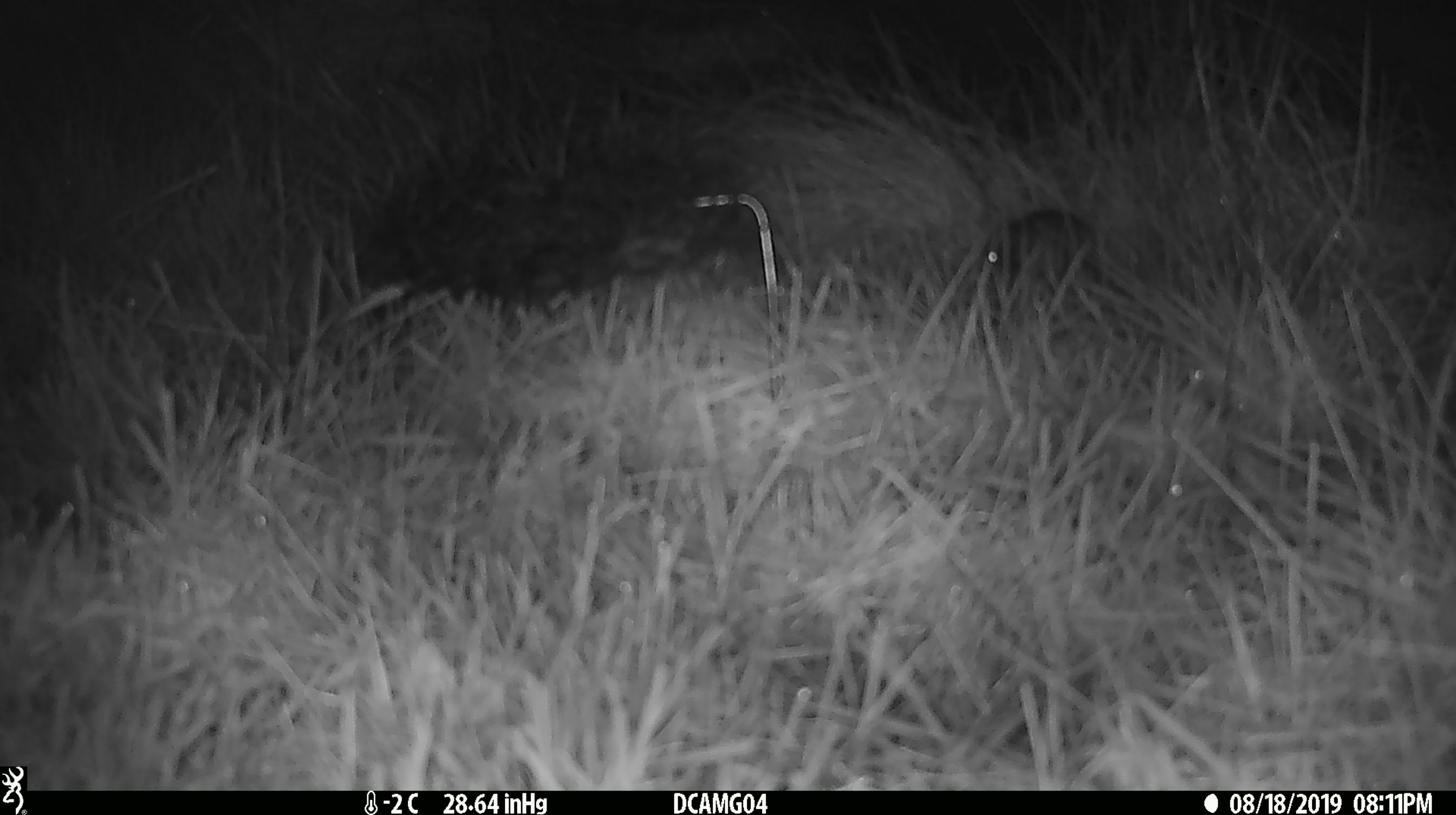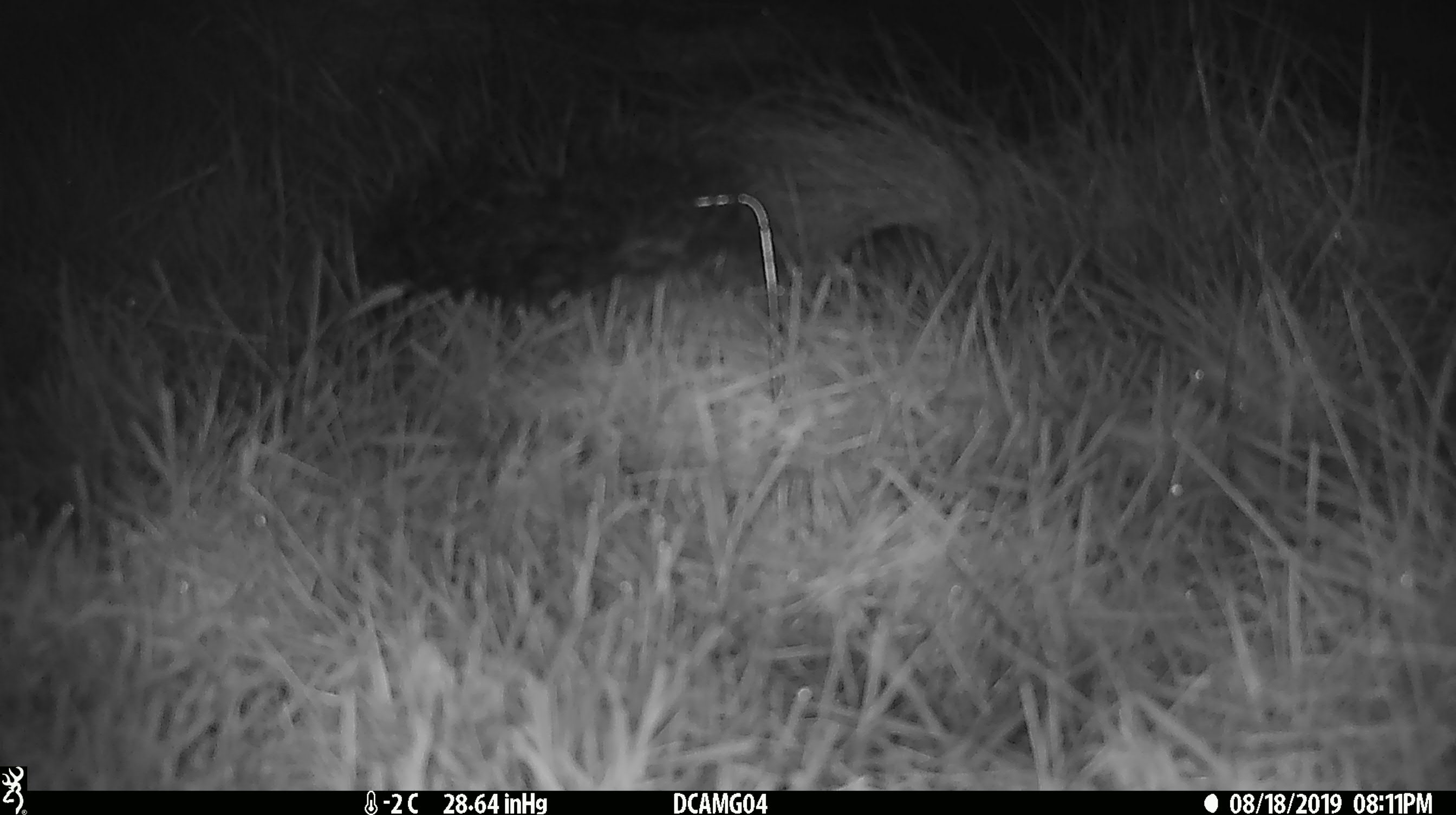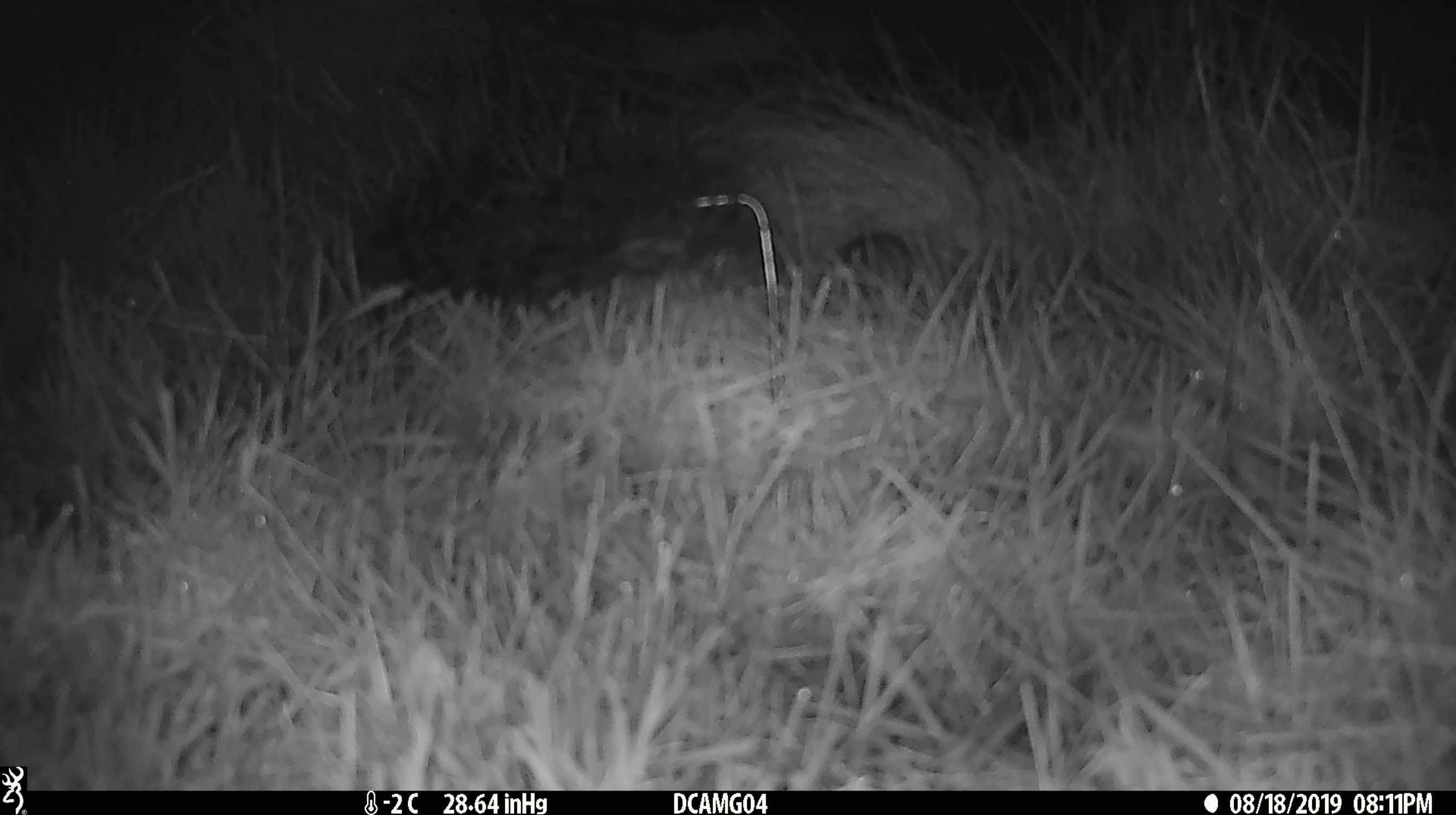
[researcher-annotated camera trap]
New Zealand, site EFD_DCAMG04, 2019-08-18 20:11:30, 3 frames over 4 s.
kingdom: Animalia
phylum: Chordata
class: Mammalia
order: Rodentia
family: Muridae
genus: Mus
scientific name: Mus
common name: mouse